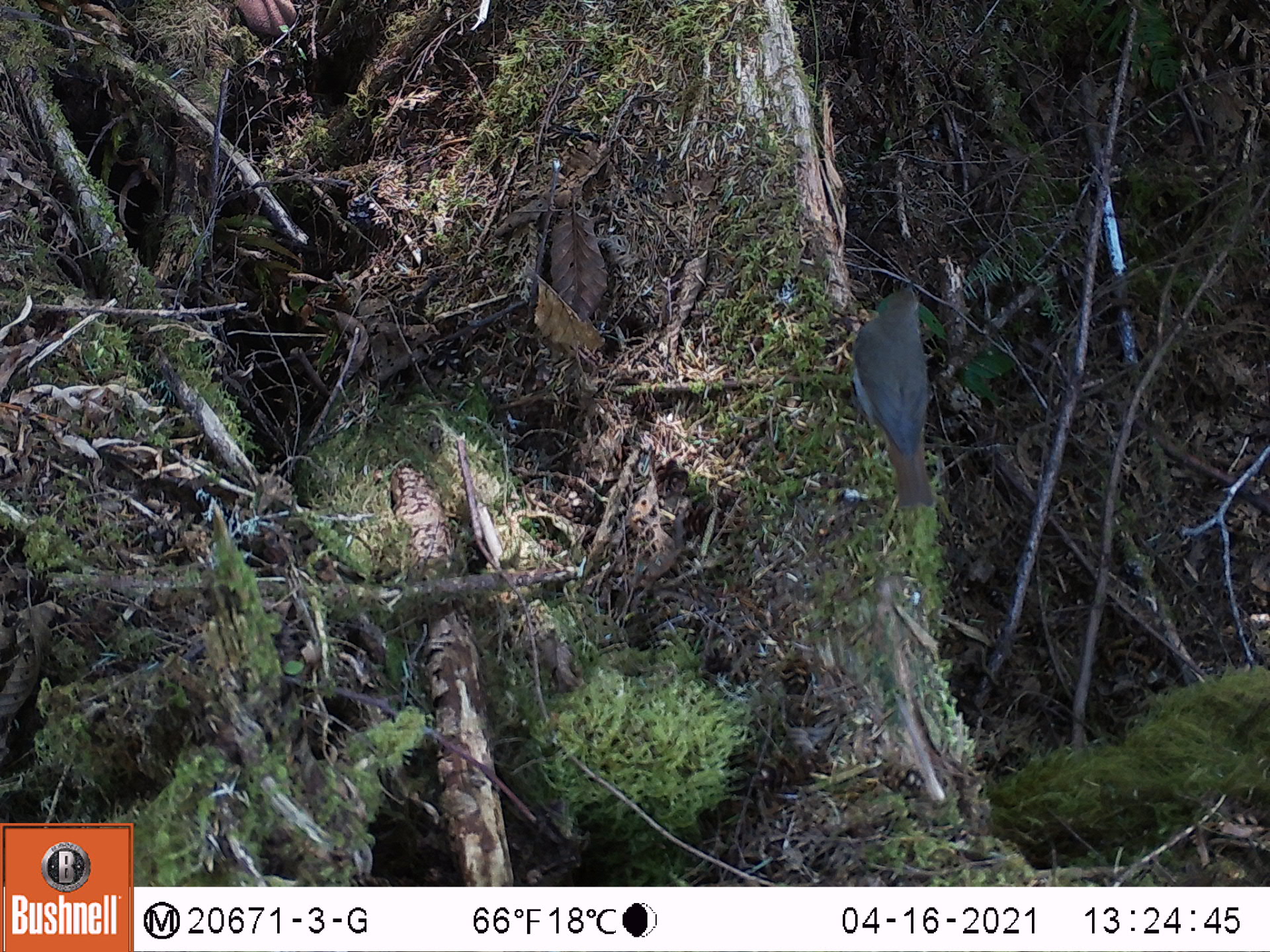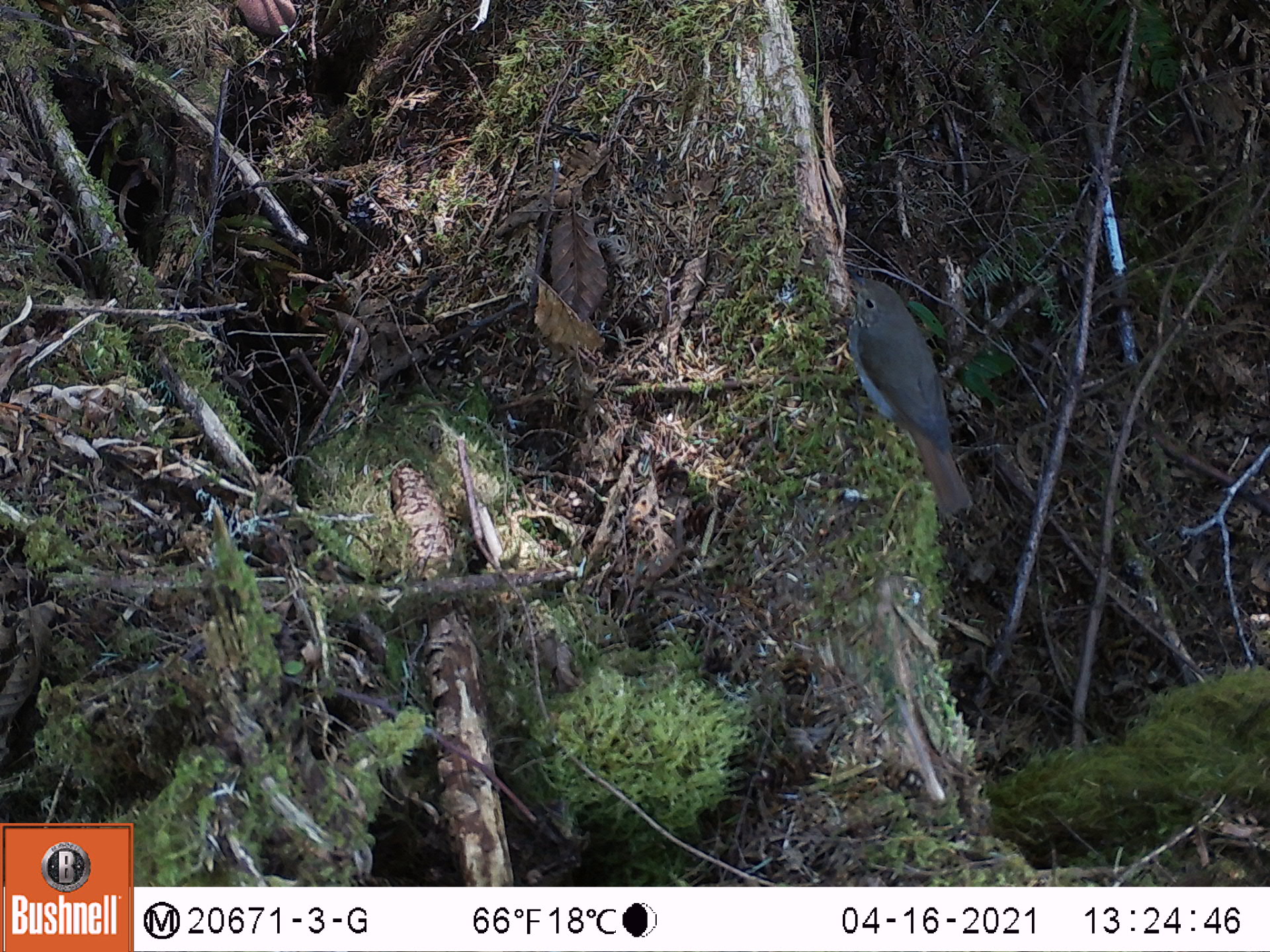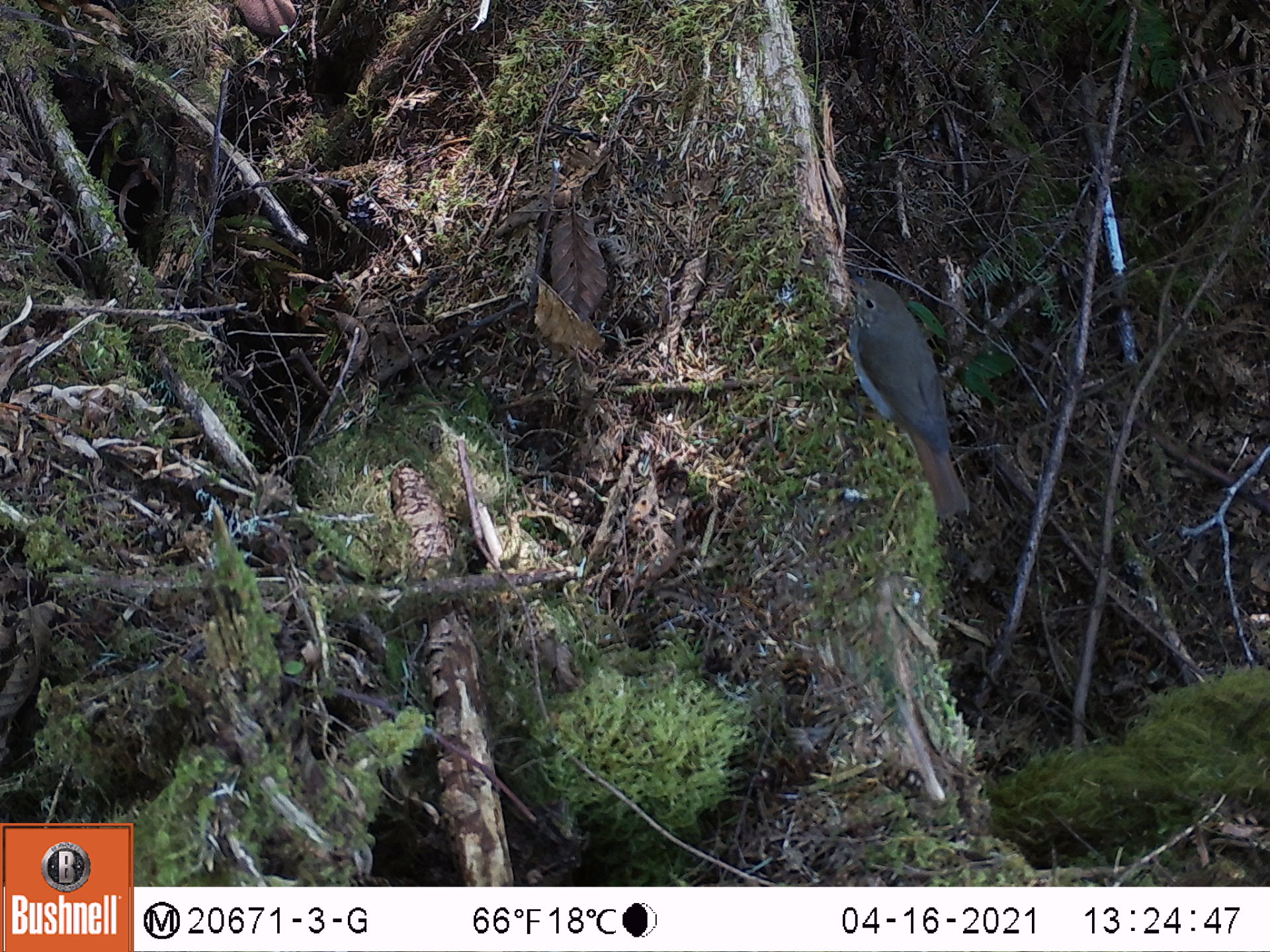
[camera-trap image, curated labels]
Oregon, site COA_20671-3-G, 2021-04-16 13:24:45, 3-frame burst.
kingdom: Animalia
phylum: Chordata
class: Aves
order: Passeriformes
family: Turdidae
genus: Catharus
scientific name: Catharus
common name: brown thrushes and nightingale-thrushes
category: catharus species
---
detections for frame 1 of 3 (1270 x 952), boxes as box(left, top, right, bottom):
catharus species: box(827, 257, 1016, 566)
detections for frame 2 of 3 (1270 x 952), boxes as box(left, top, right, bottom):
catharus species: box(808, 237, 1045, 554)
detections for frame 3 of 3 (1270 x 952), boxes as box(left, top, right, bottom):
catharus species: box(808, 248, 1020, 534)